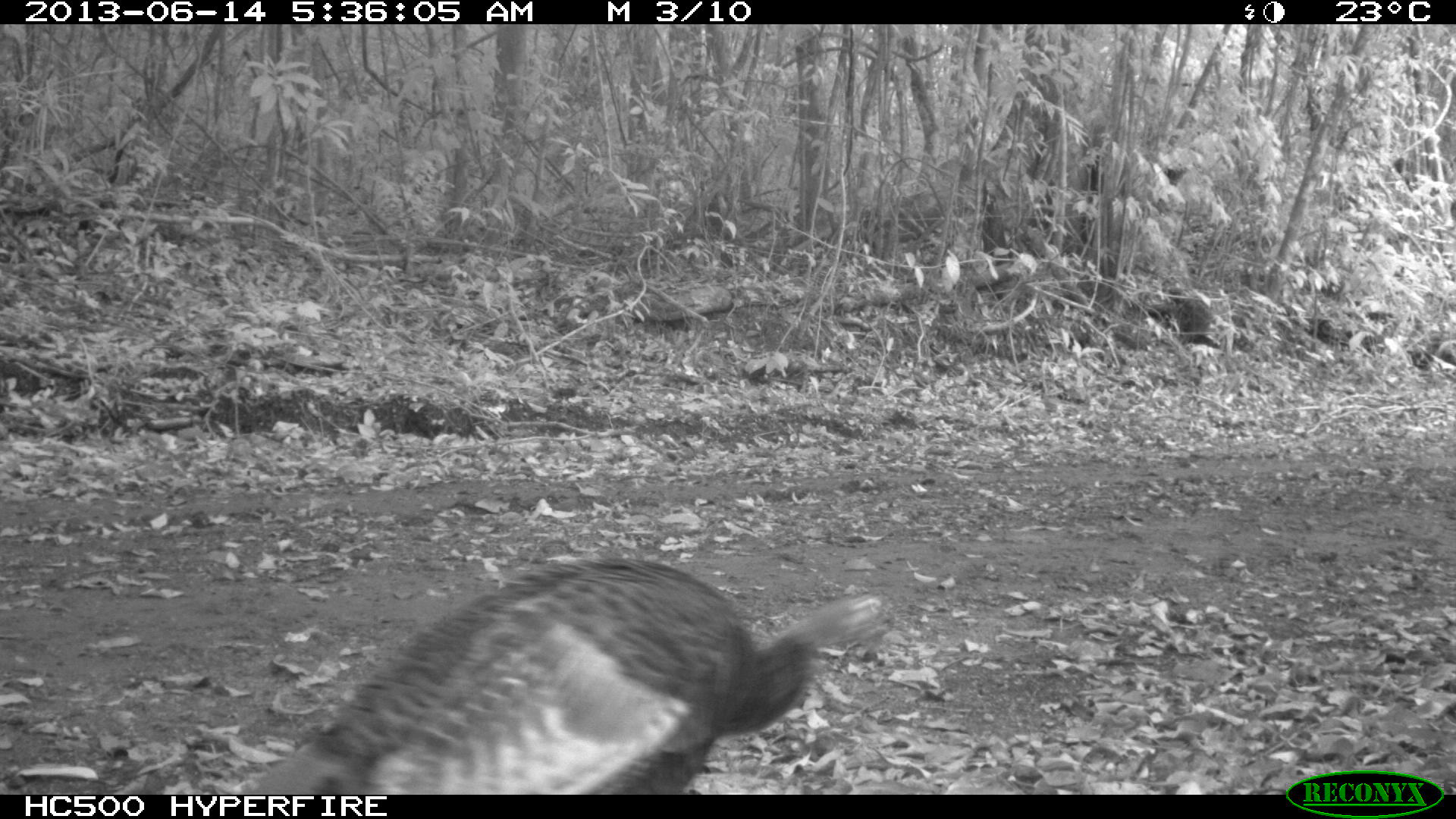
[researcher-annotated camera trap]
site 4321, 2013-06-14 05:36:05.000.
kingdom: Animalia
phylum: Chordata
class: Aves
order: Galliformes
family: Phasianidae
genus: Meleagris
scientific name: Meleagris ocellata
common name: ocellated turkey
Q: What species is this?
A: Meleagris ocellata (ocellated turkey).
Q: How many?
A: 2.